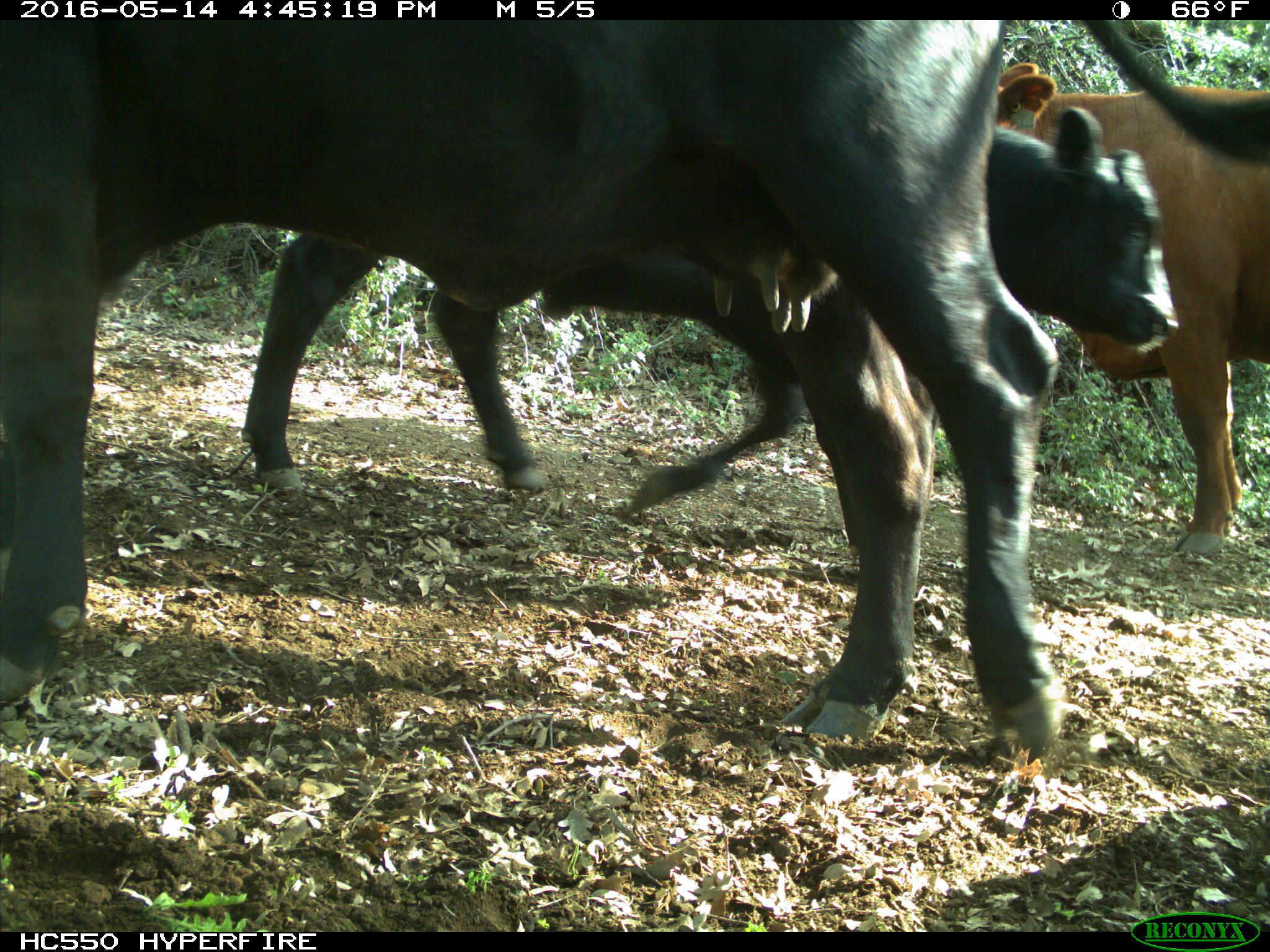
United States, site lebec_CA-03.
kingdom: Animalia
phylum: Chordata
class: Mammalia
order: Artiodactyla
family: Bovidae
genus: Bos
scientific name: Bos taurus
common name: domestic cow